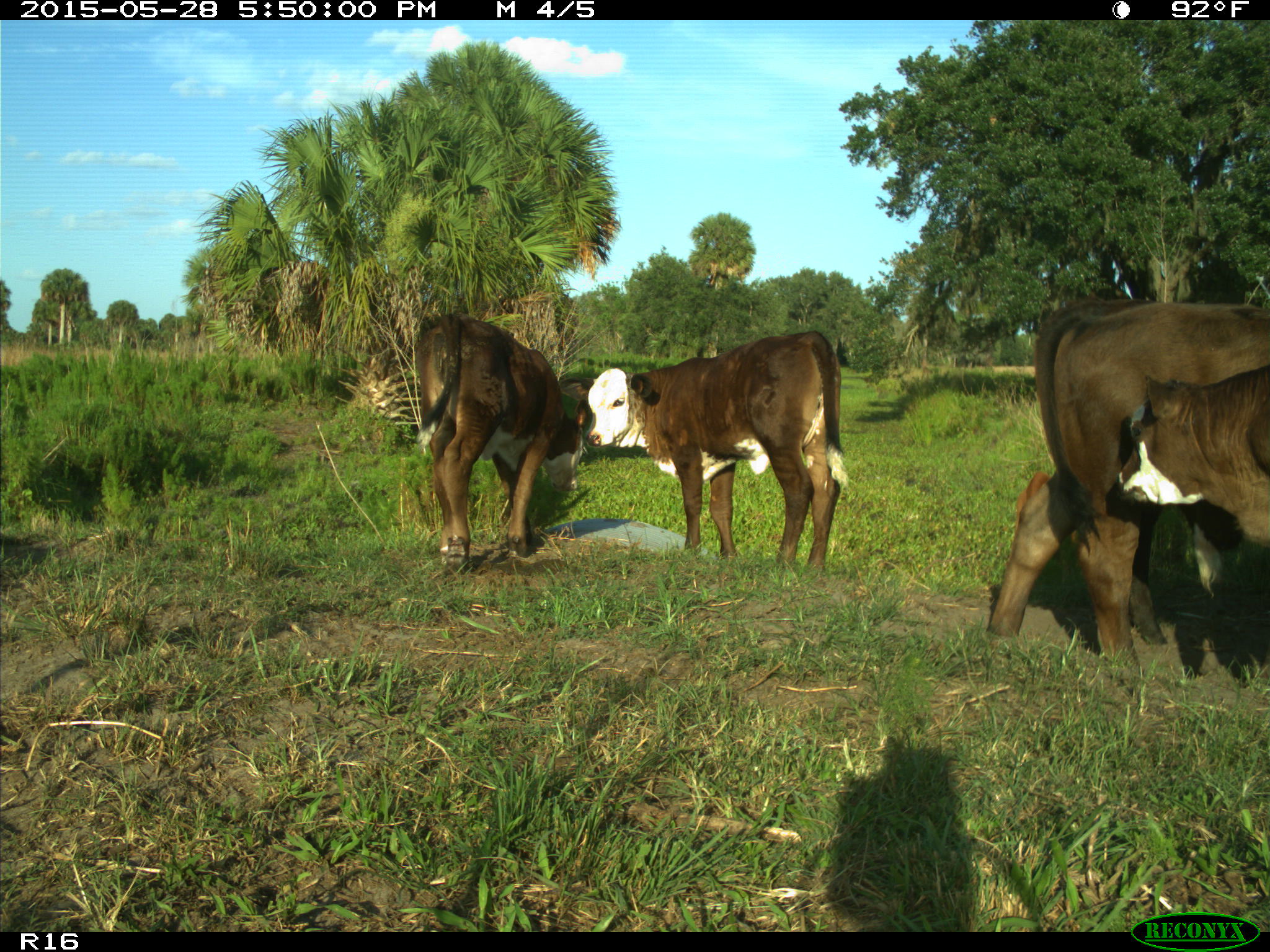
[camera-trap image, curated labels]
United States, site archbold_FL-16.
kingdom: Animalia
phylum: Chordata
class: Mammalia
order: Artiodactyla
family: Bovidae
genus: Bos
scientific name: Bos taurus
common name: domestic cow